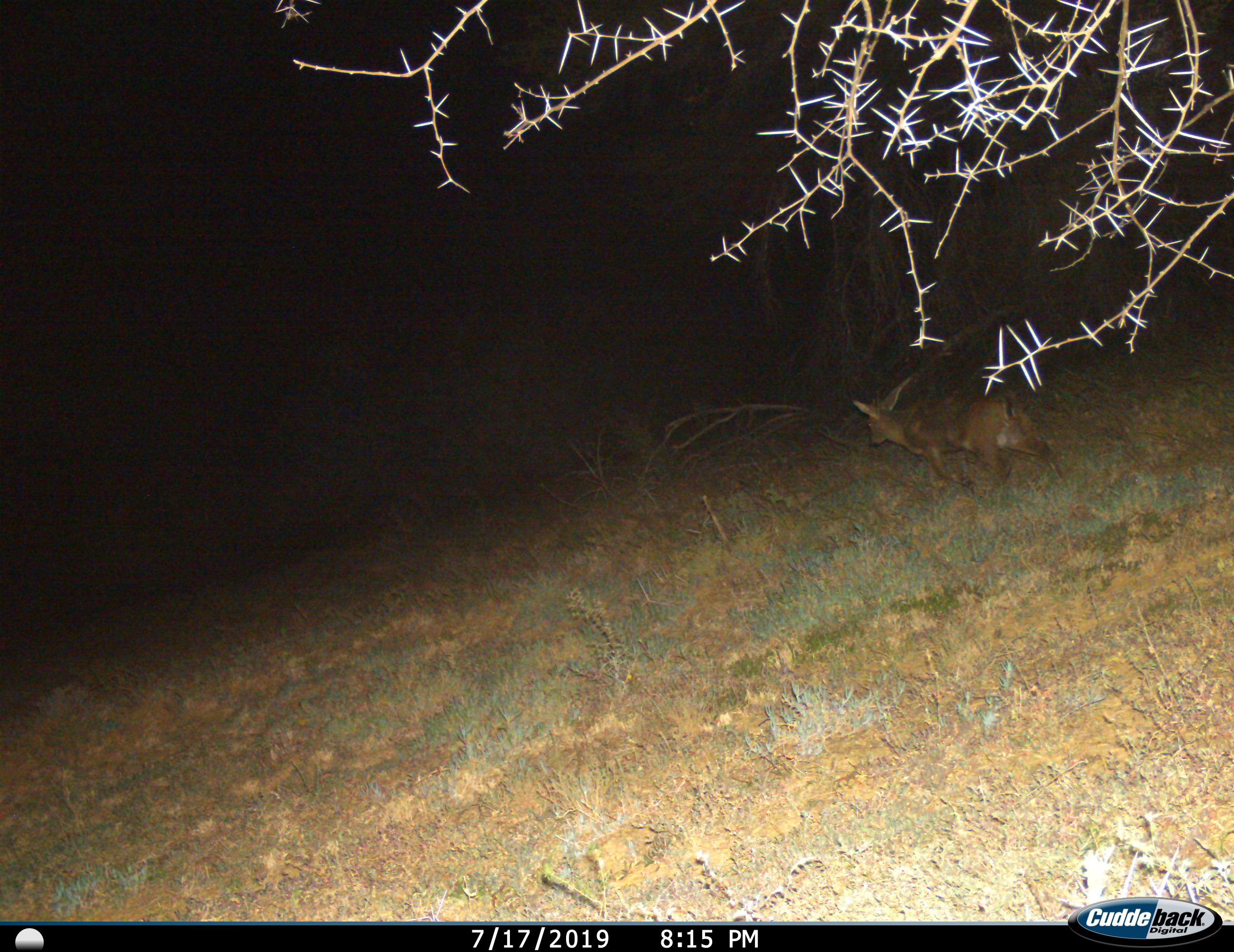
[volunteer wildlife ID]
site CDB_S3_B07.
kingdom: Animalia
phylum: Chordata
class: Mammalia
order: Artiodactyla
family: Bovidae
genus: Raphicerus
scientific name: Raphicerus campestris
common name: steenbok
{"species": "steenbok (Raphicerus campestris)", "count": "1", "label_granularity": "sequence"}